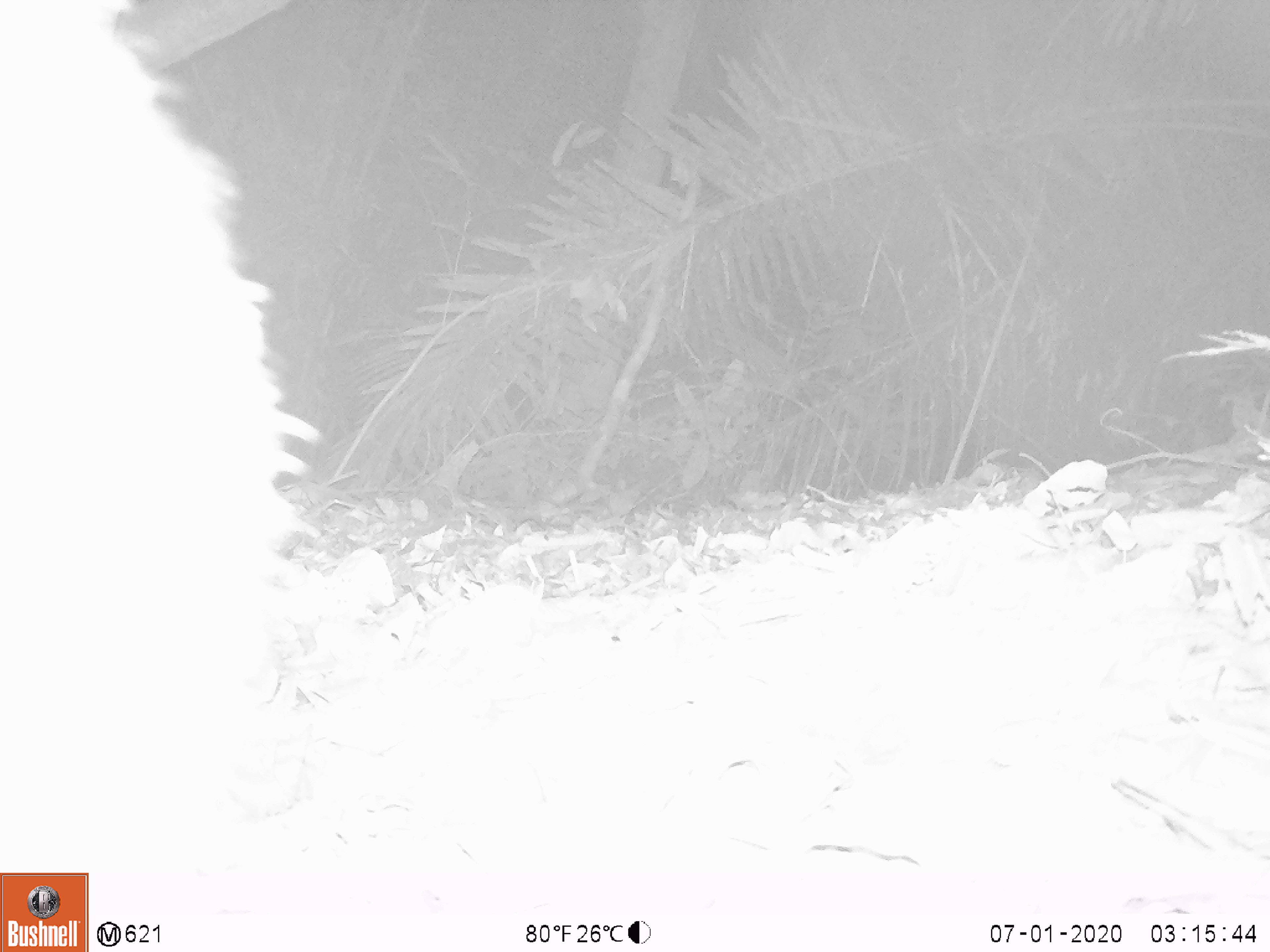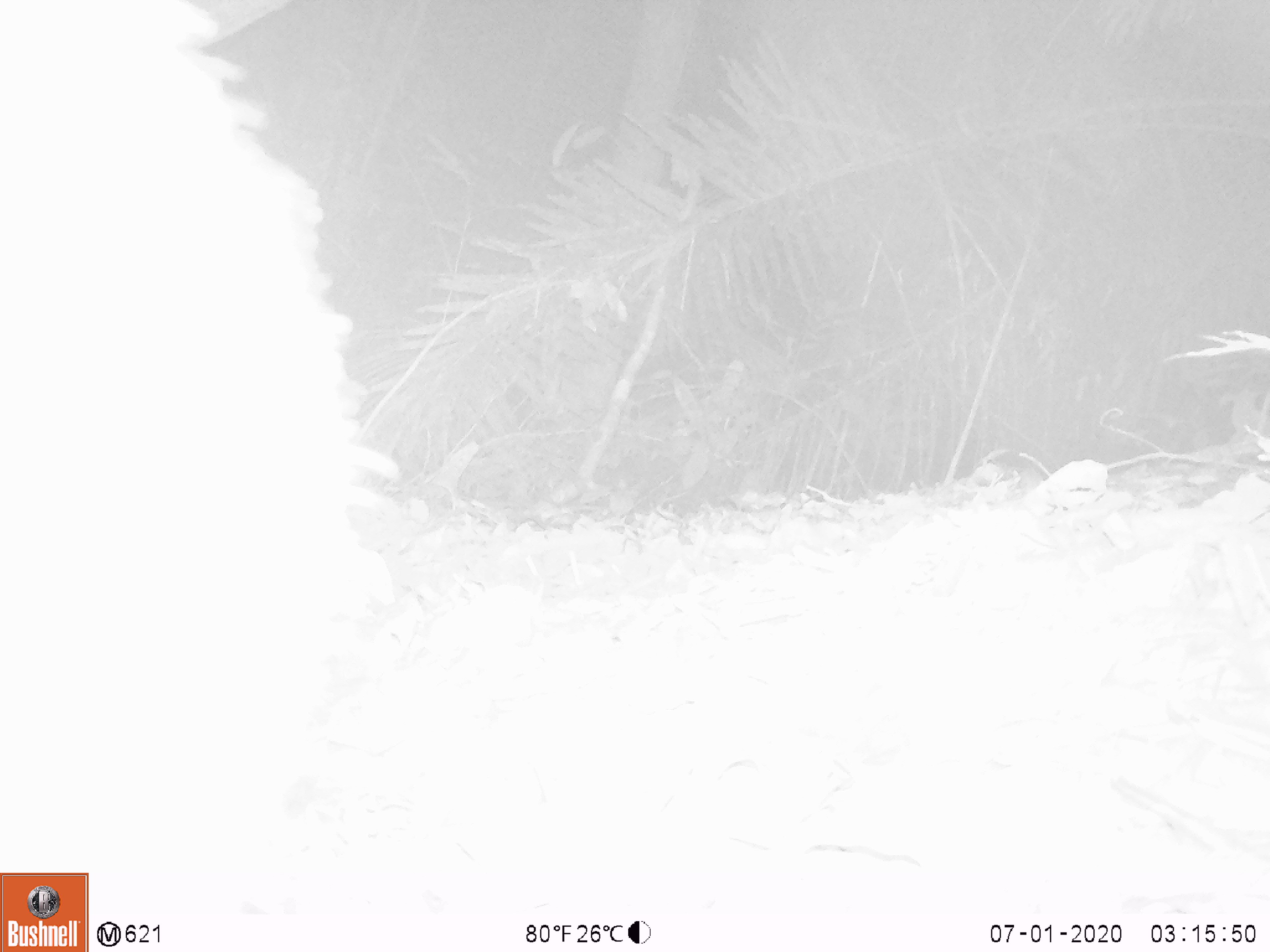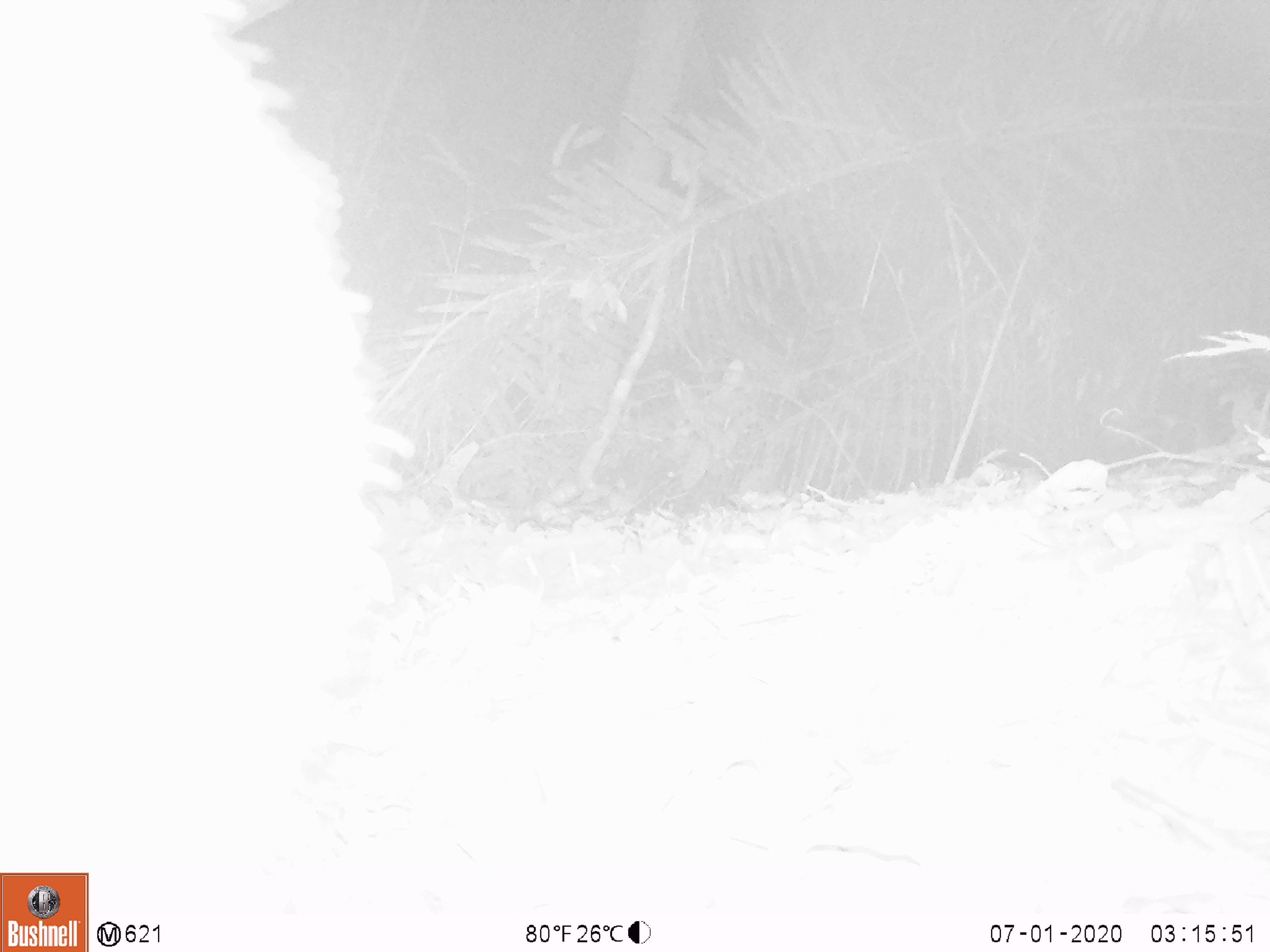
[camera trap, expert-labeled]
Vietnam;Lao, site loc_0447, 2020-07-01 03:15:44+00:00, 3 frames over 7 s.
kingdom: Animalia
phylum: Chordata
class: Mammalia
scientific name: Mammalia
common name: mammal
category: unidentified mammal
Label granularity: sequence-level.